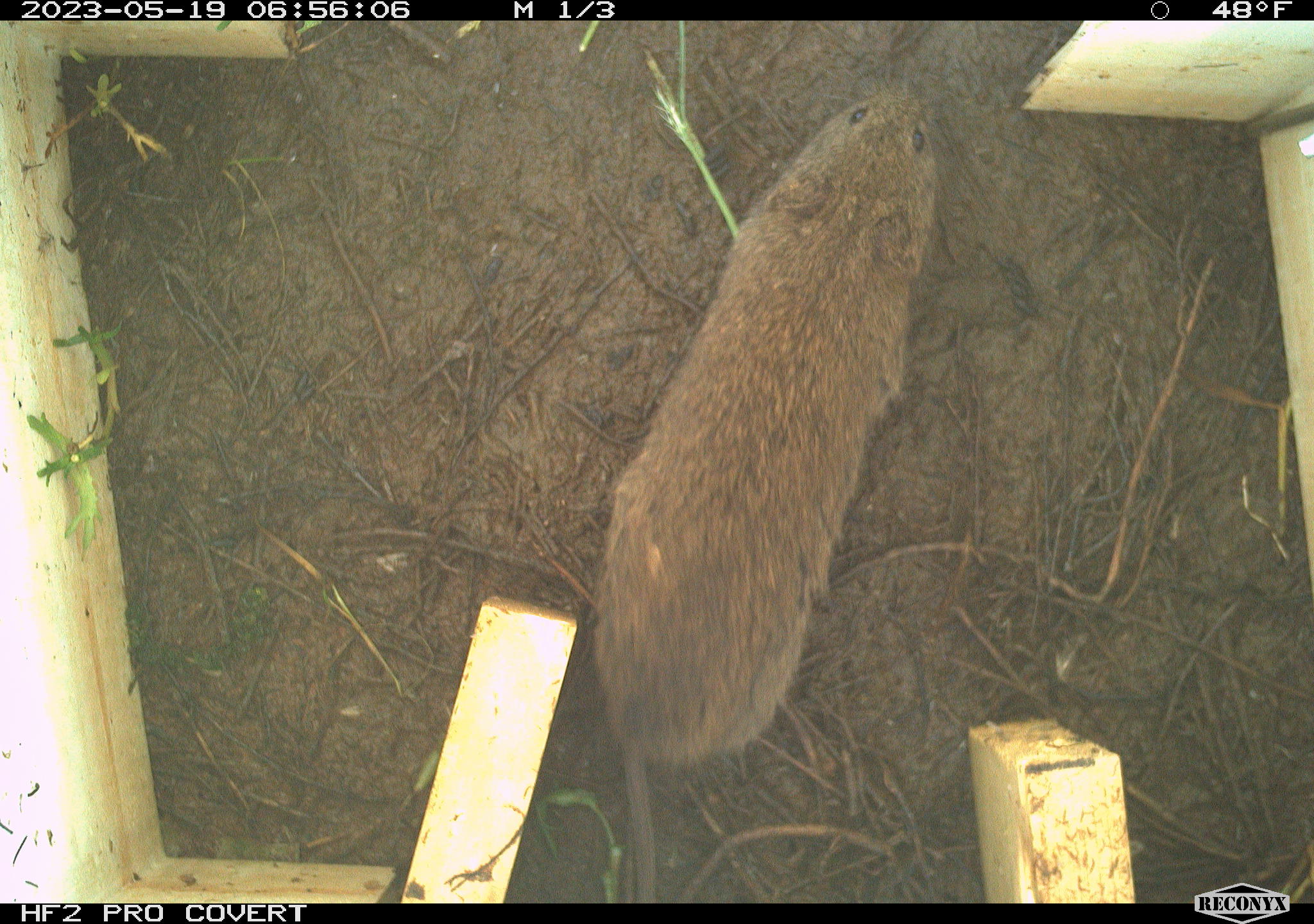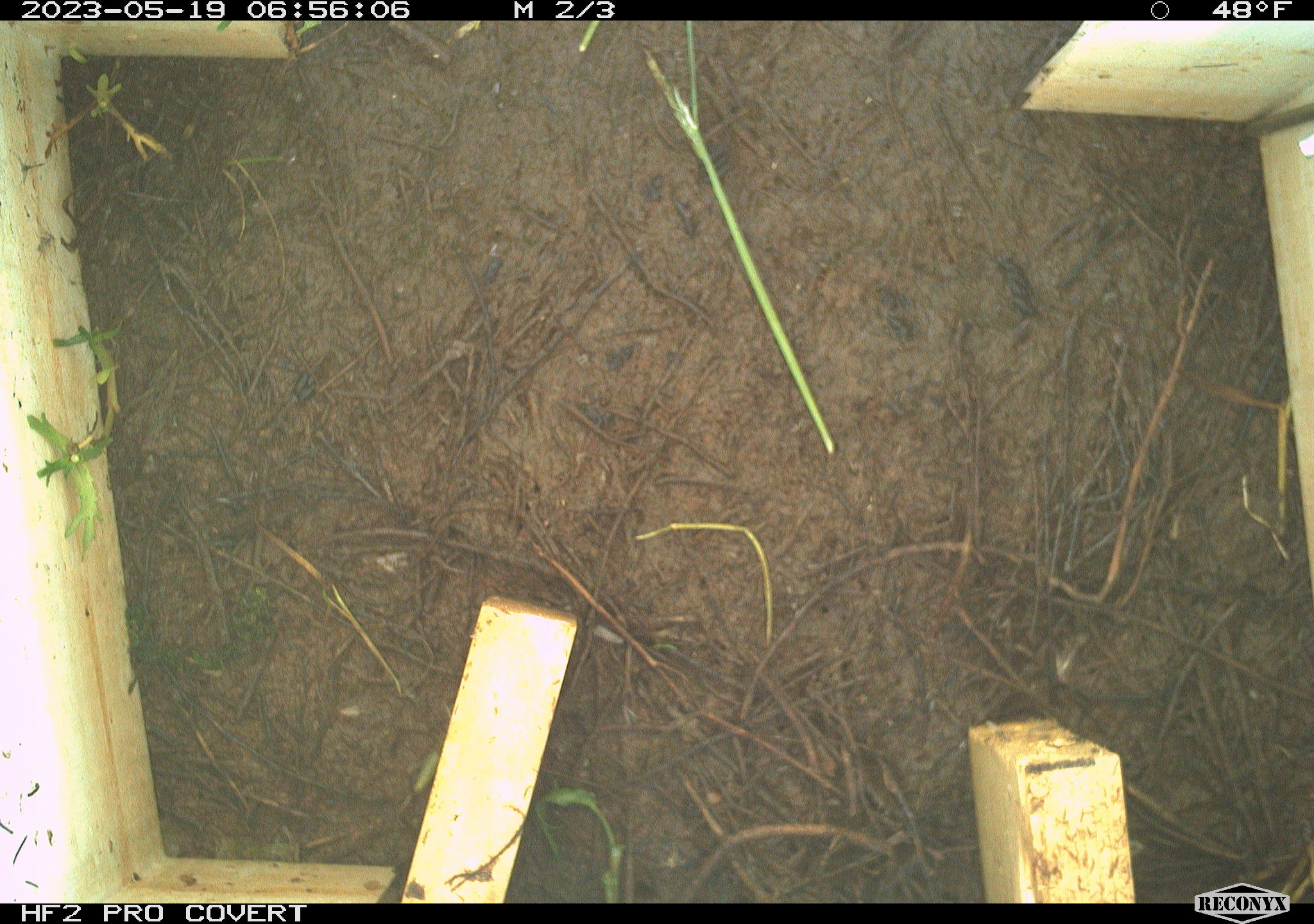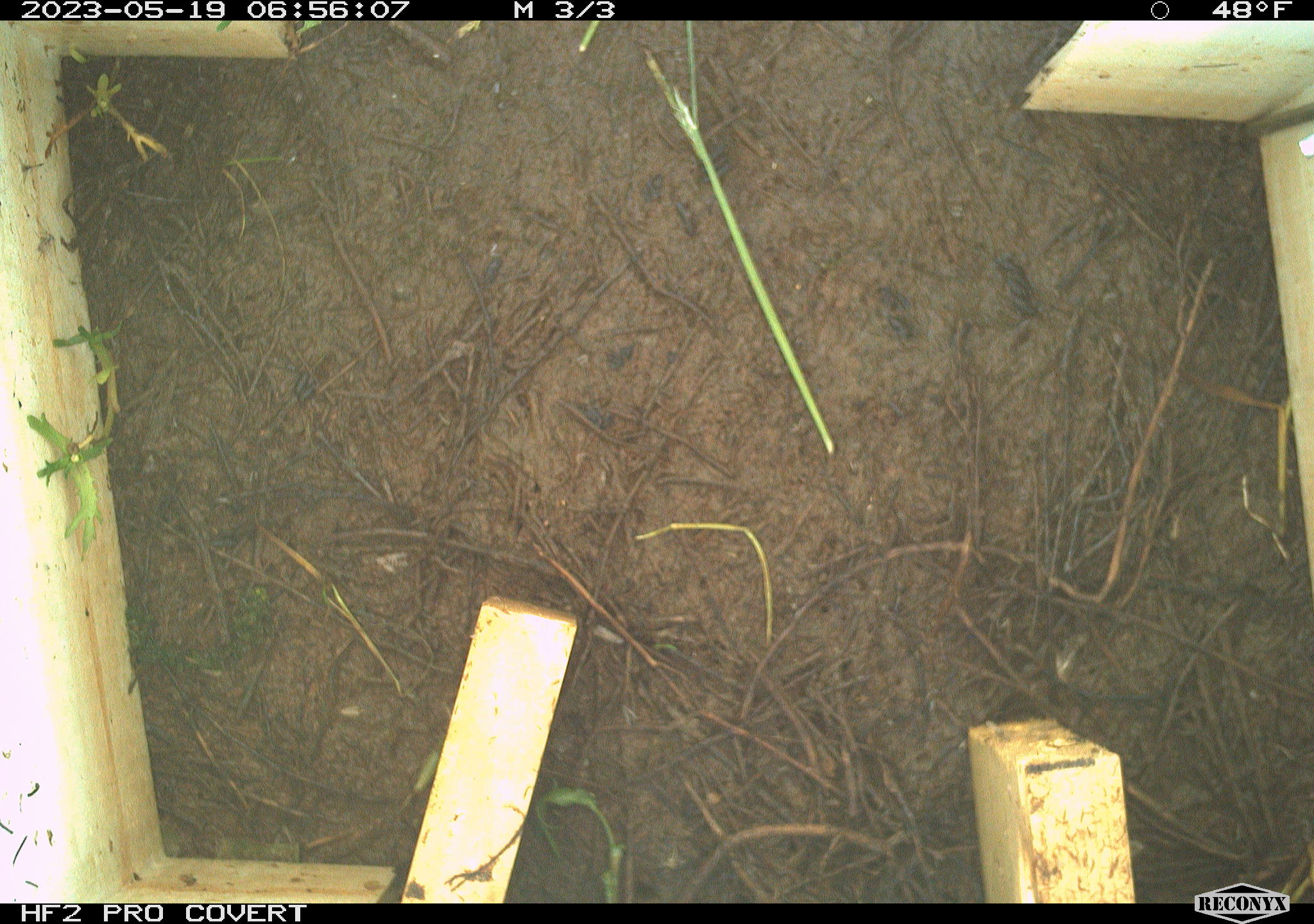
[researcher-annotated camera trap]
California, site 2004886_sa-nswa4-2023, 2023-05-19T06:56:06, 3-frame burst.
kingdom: Animalia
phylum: Chordata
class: Mammalia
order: Rodentia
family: Cricetidae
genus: Microtus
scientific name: Microtus californicus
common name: california vole